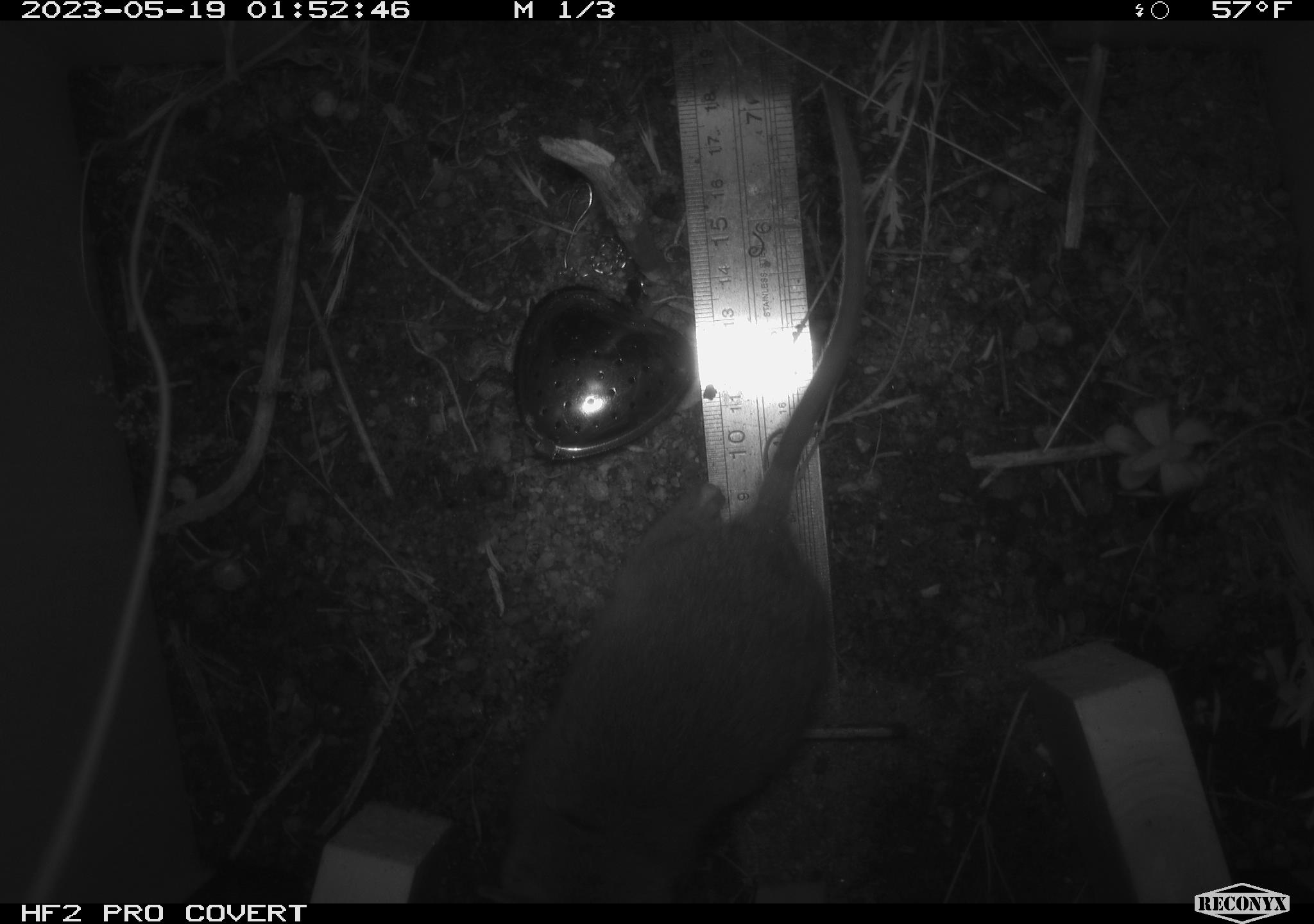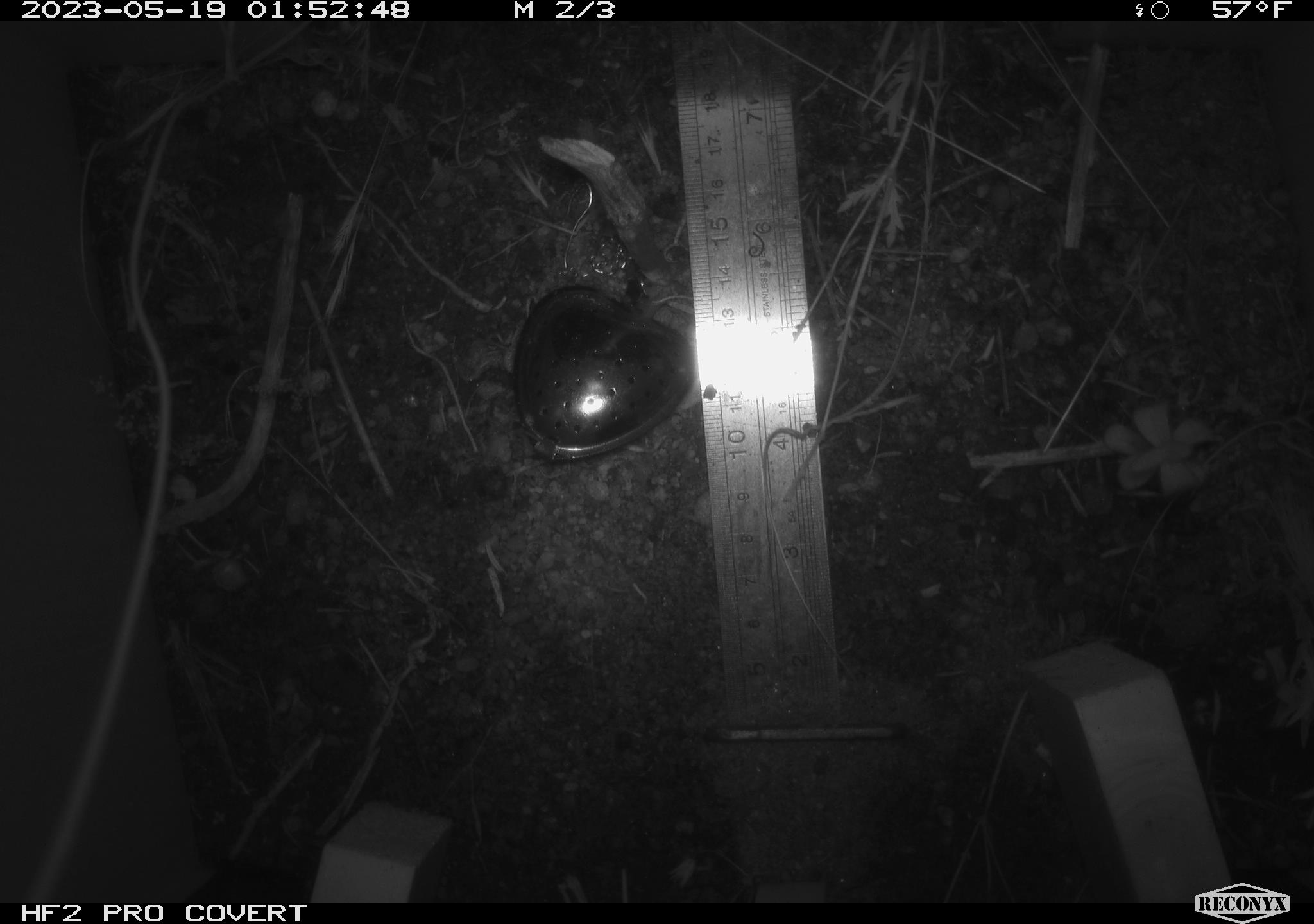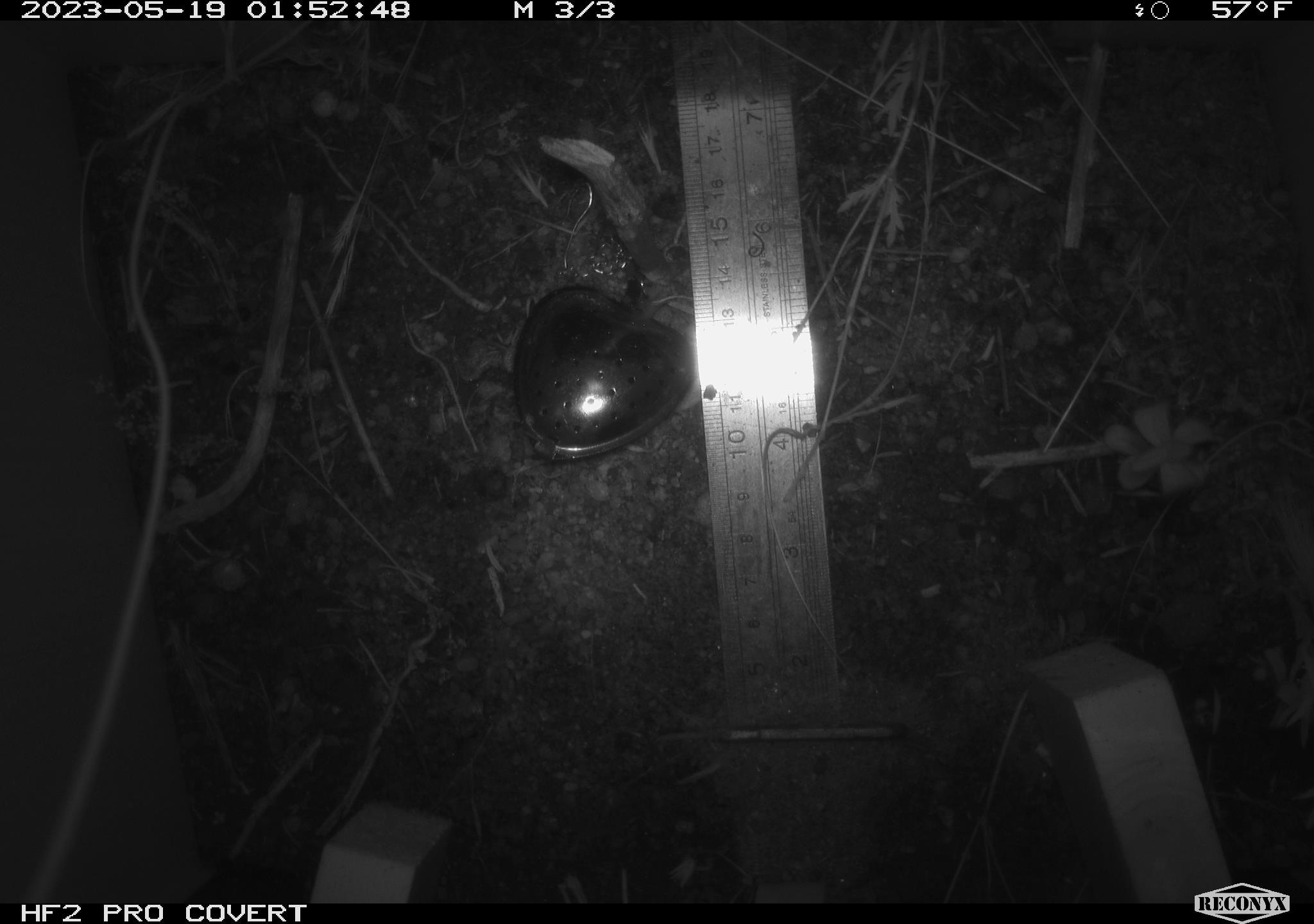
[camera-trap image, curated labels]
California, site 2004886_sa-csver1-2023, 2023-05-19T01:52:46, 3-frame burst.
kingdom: Animalia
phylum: Chordata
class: Mammalia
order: Rodentia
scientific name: Rodentia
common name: mouse species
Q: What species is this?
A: Mouse species (Rodentia).